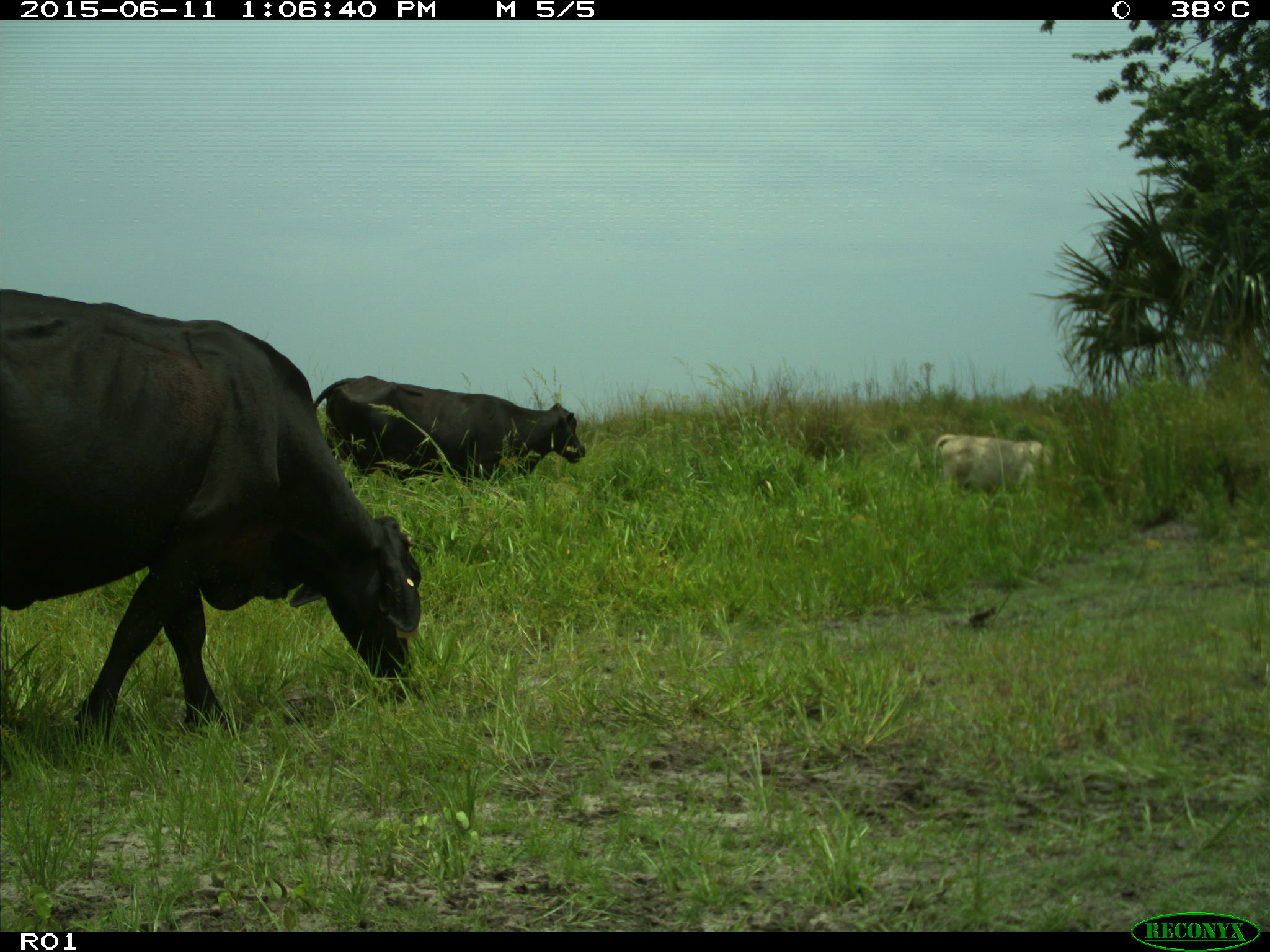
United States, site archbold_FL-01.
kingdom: Animalia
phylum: Chordata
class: Mammalia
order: Artiodactyla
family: Bovidae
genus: Bos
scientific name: Bos taurus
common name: domestic cow